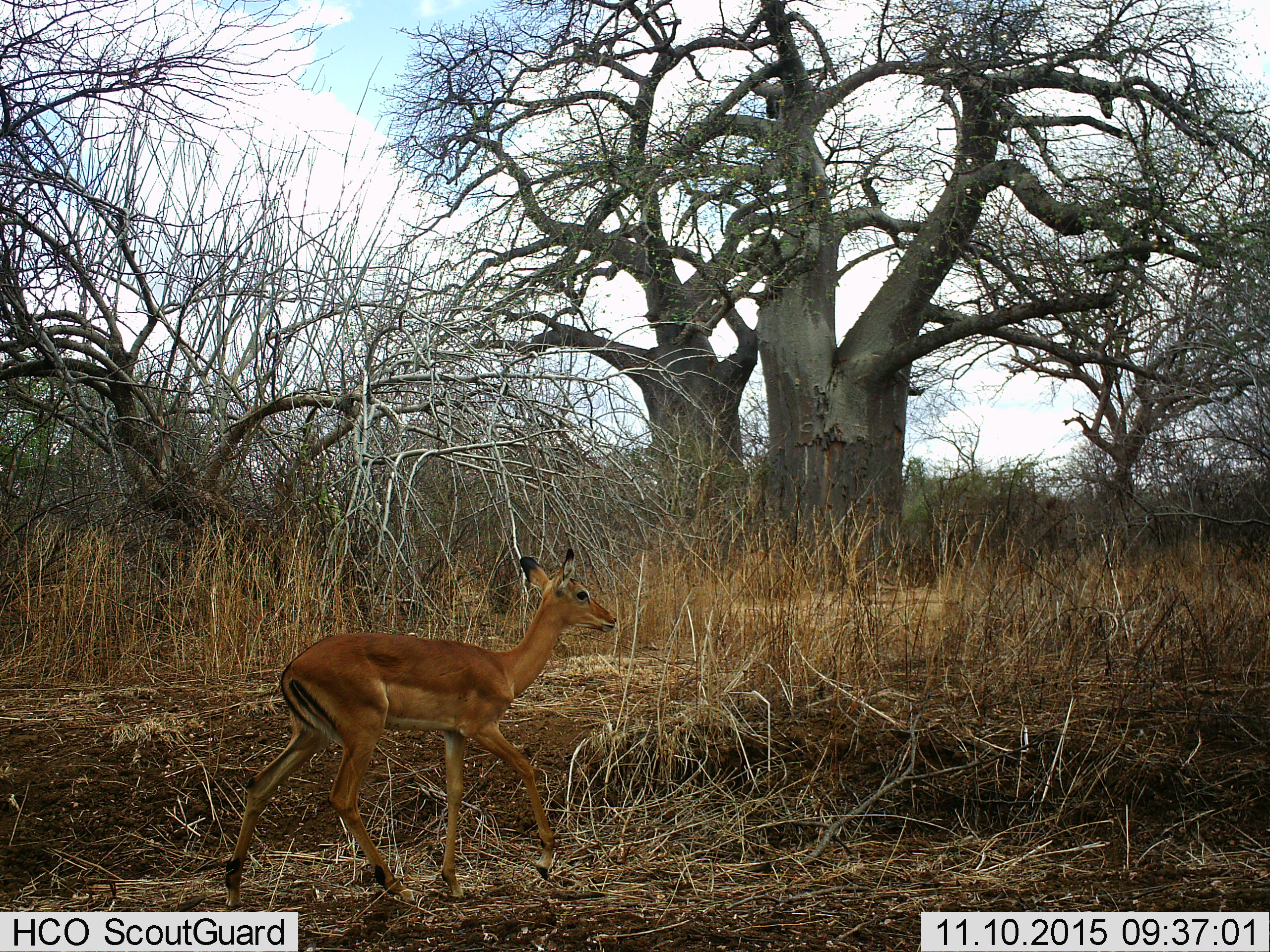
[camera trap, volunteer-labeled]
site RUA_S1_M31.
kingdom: Animalia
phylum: Chordata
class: Mammalia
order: Artiodactyla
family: Bovidae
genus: Aepyceros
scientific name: Aepyceros melampus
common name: impala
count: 1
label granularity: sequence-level